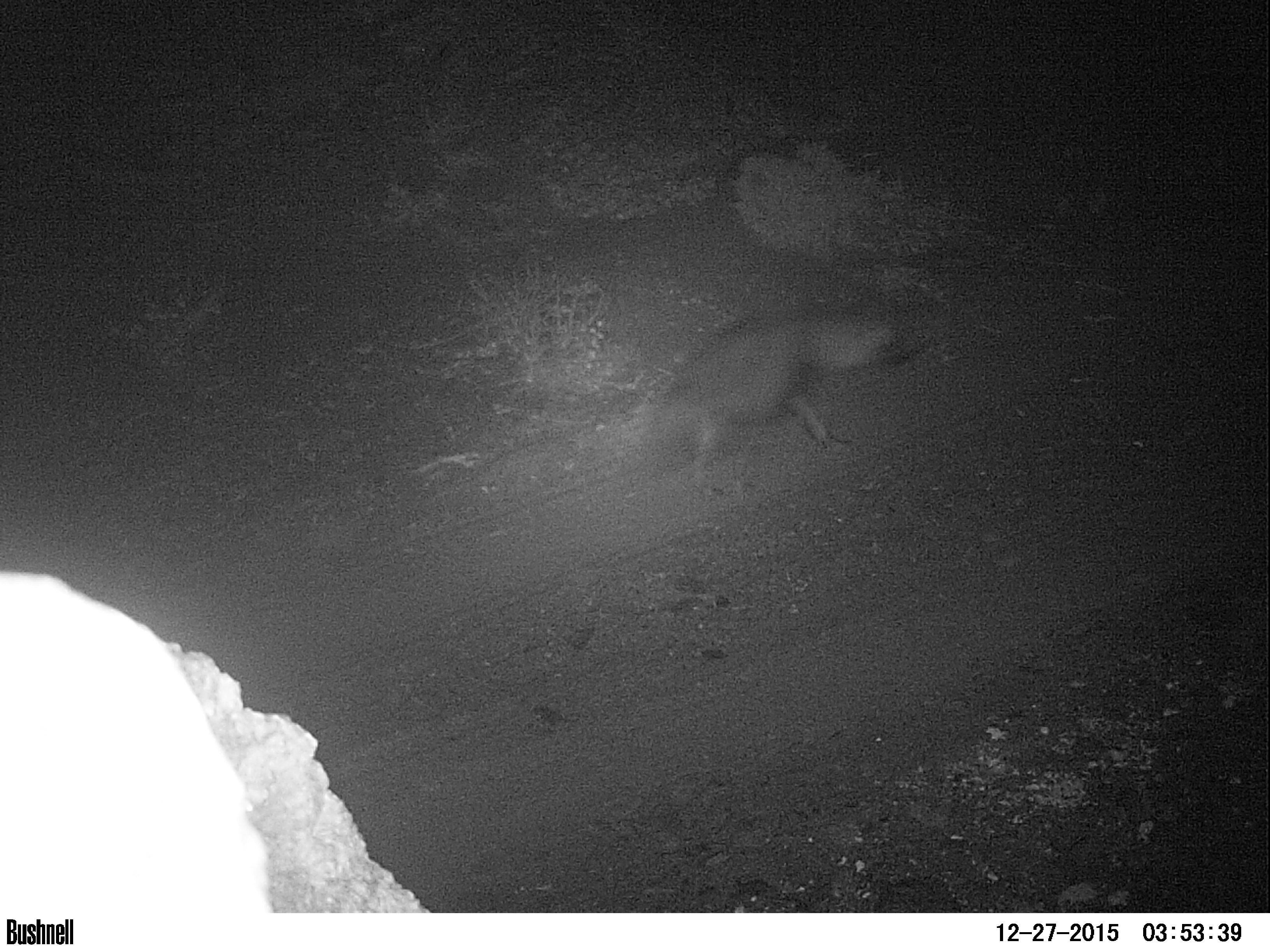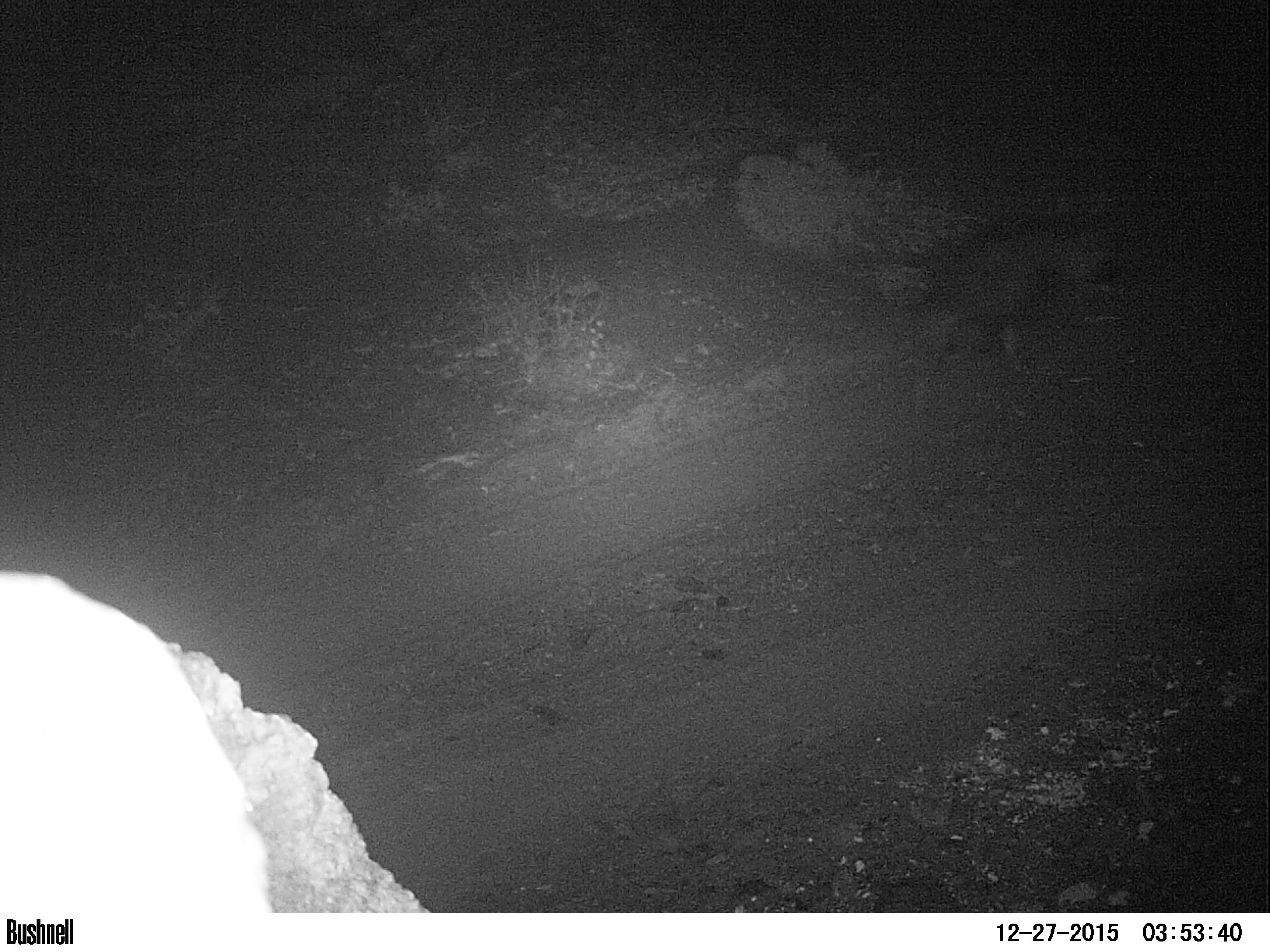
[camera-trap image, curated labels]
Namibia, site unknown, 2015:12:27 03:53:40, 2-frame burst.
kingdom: Animalia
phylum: Chordata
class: Mammalia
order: Carnivora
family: Hyaenidae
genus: Parahyaena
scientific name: Parahyaena brunnea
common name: brown hyena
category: hyaena brunnea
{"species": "hyaena brunnea (brown hyena) (Parahyaena brunnea)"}